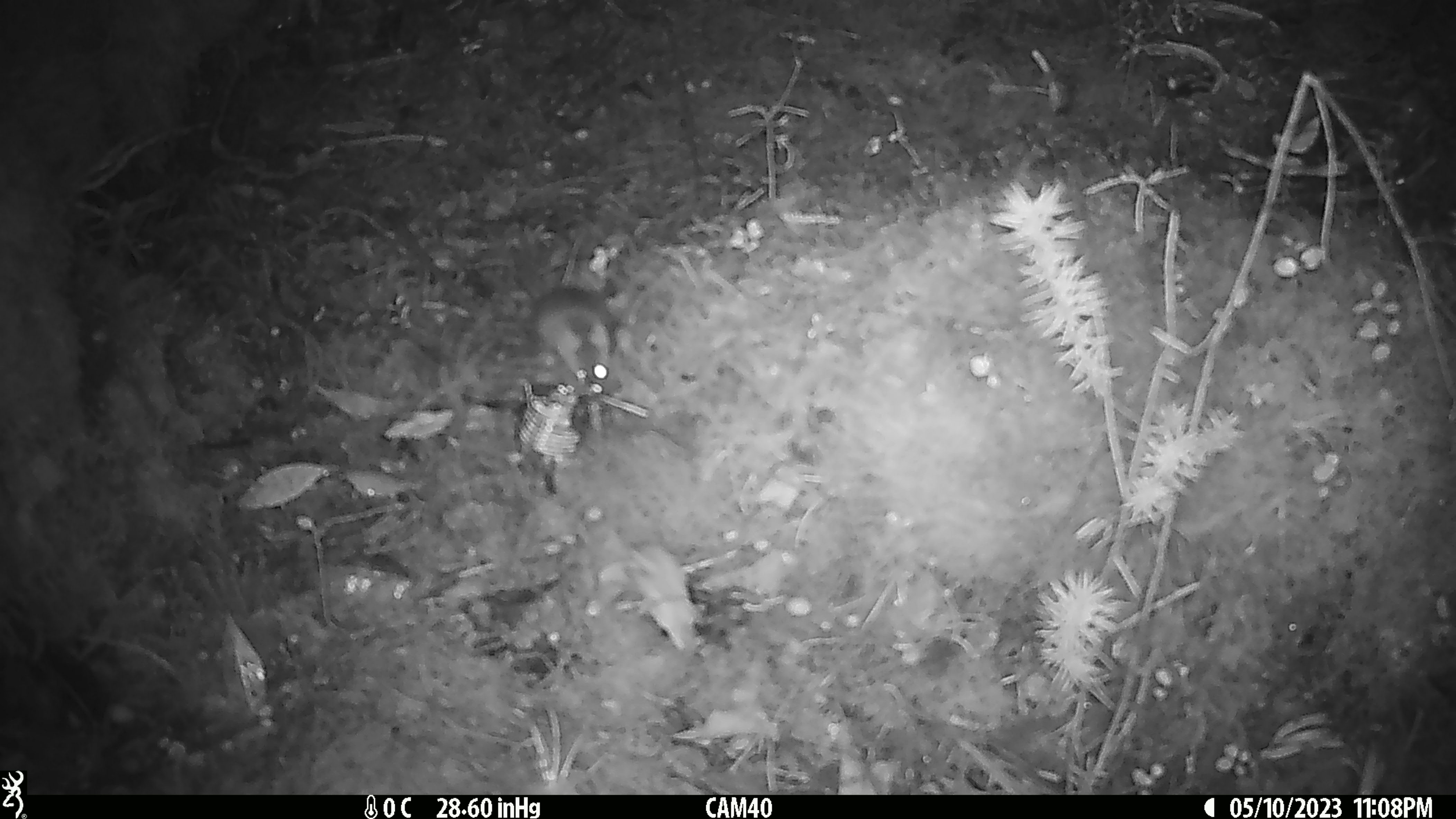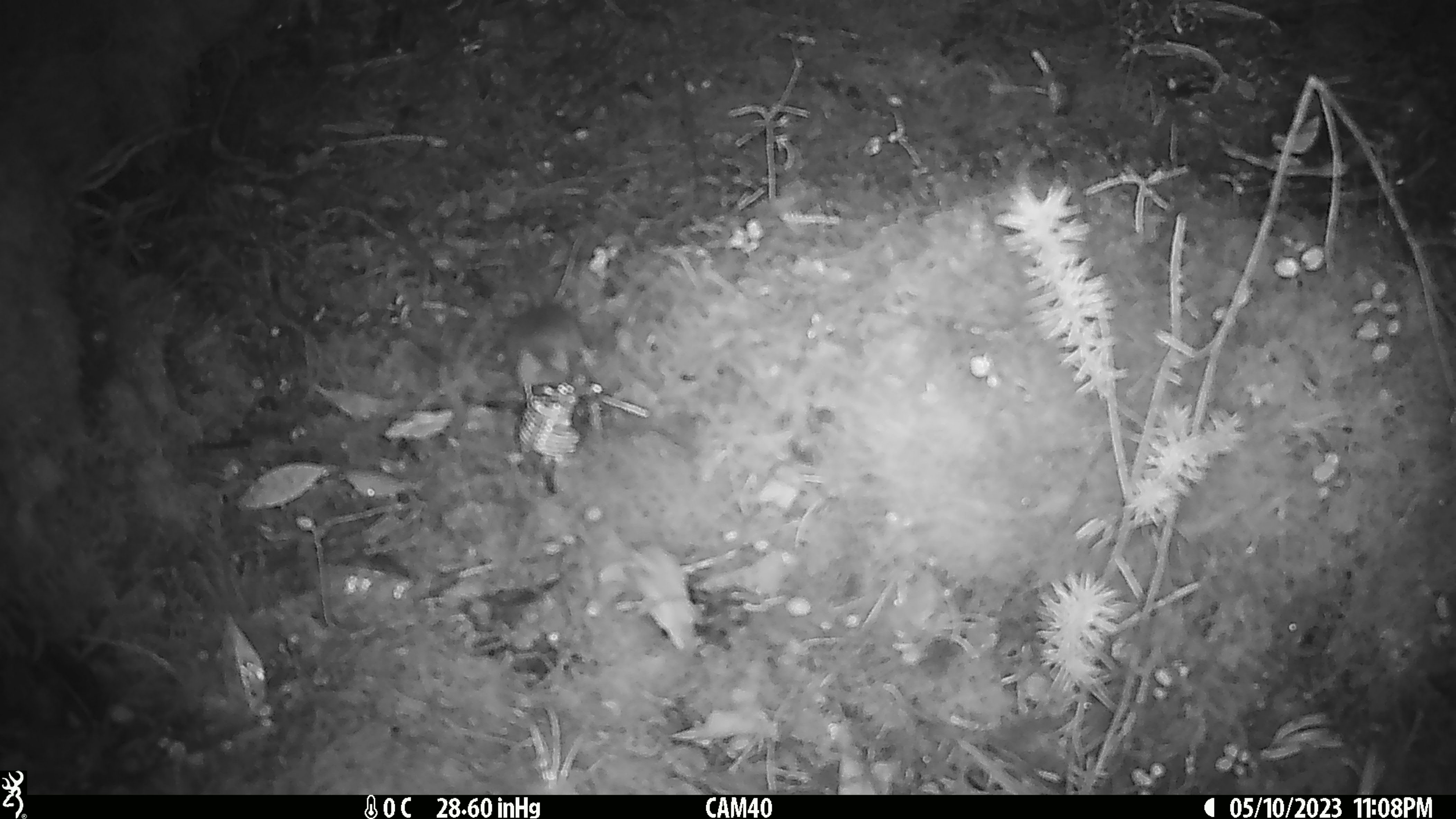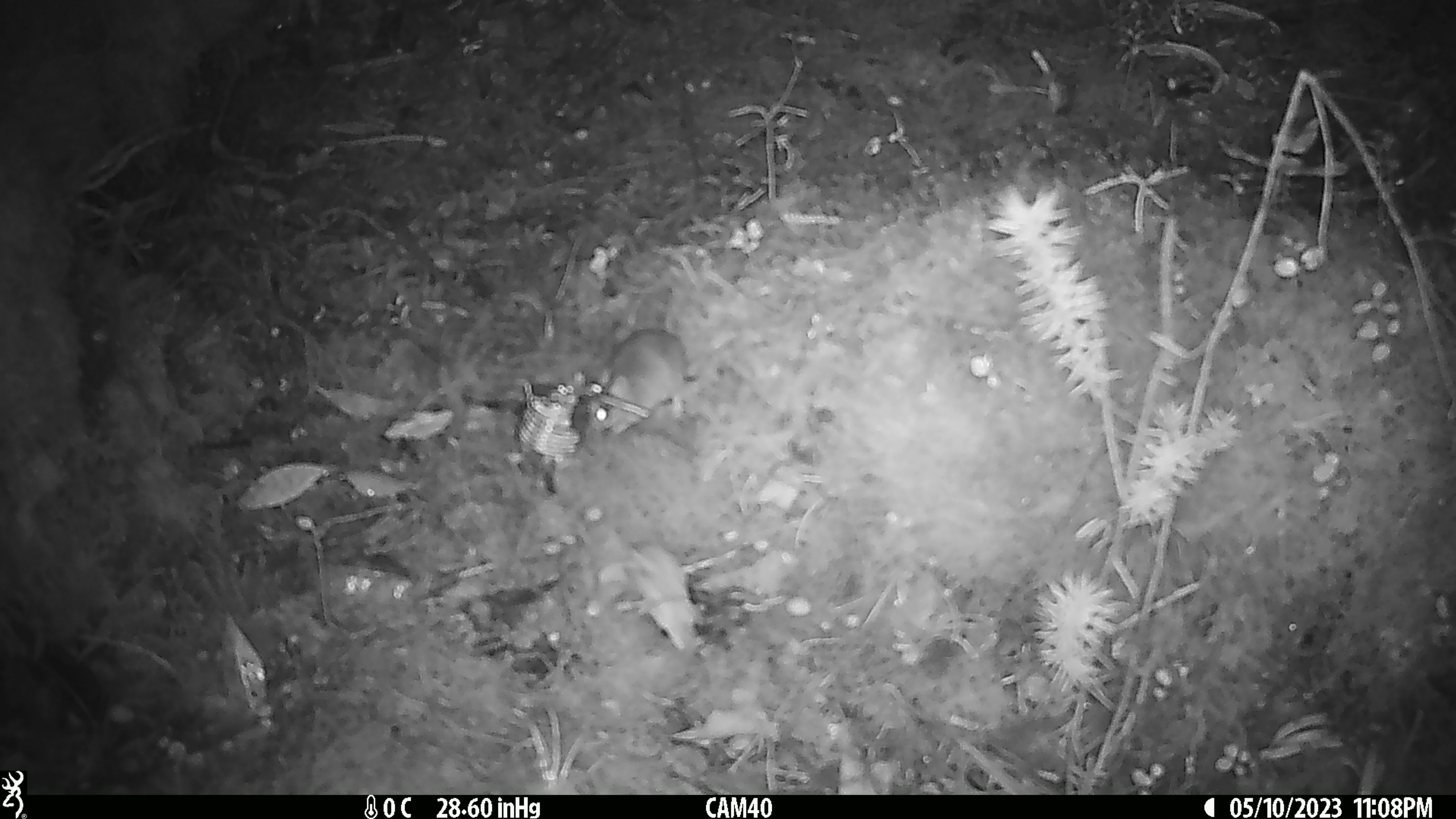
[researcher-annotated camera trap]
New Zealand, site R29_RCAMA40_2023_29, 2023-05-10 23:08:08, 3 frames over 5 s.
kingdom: Animalia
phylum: Chordata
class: Mammalia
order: Rodentia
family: Muridae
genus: Mus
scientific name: Mus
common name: mouse